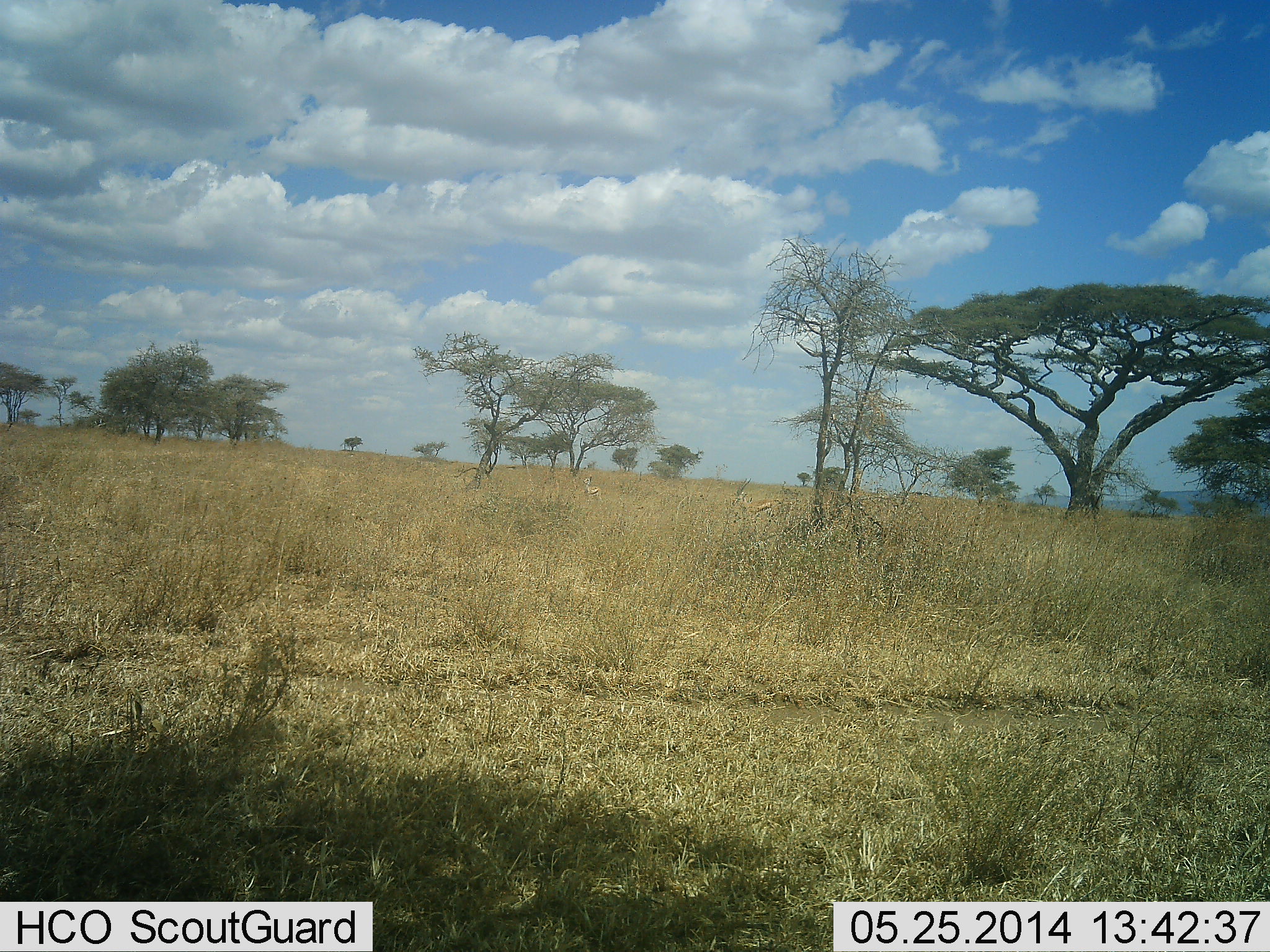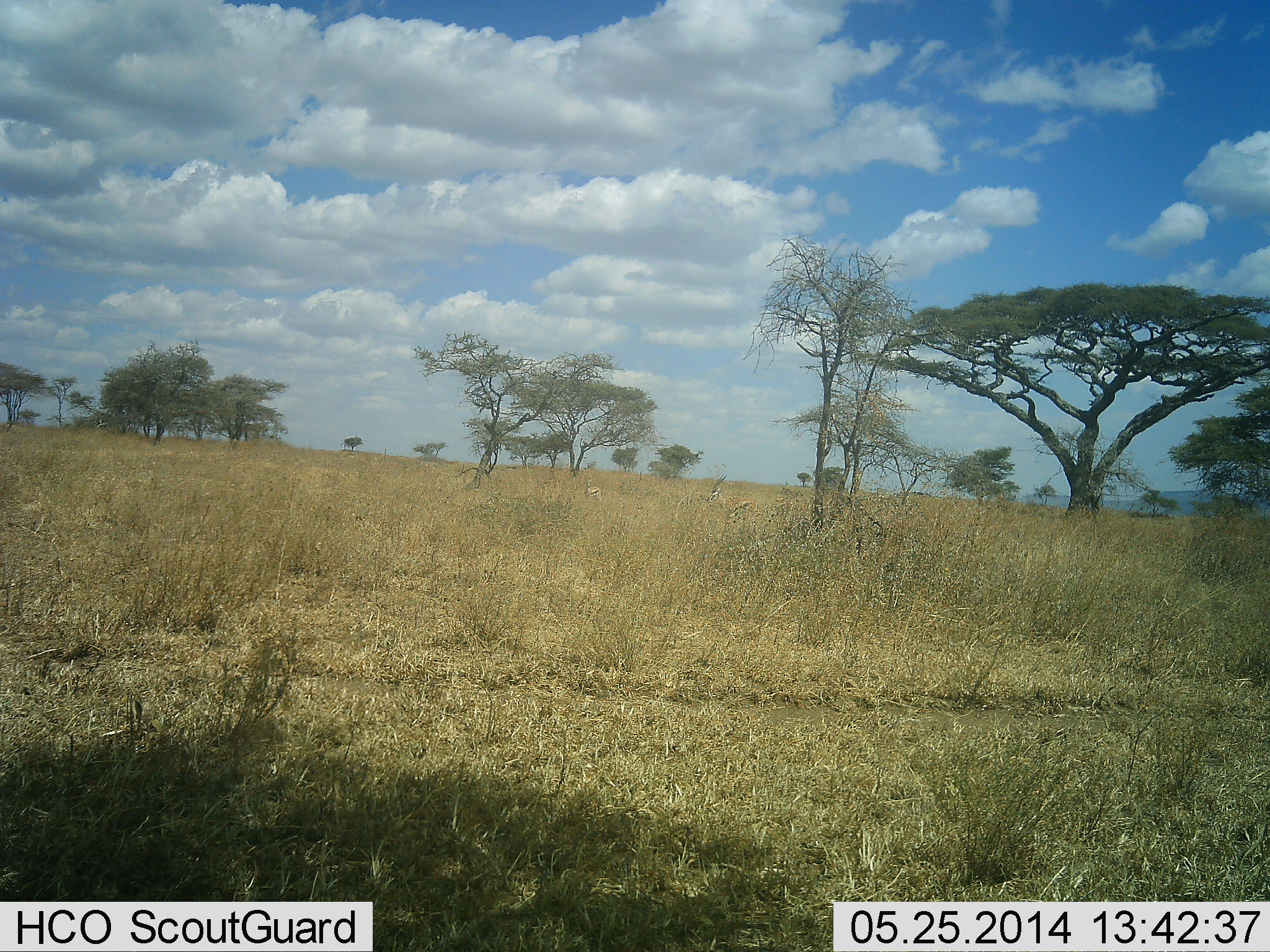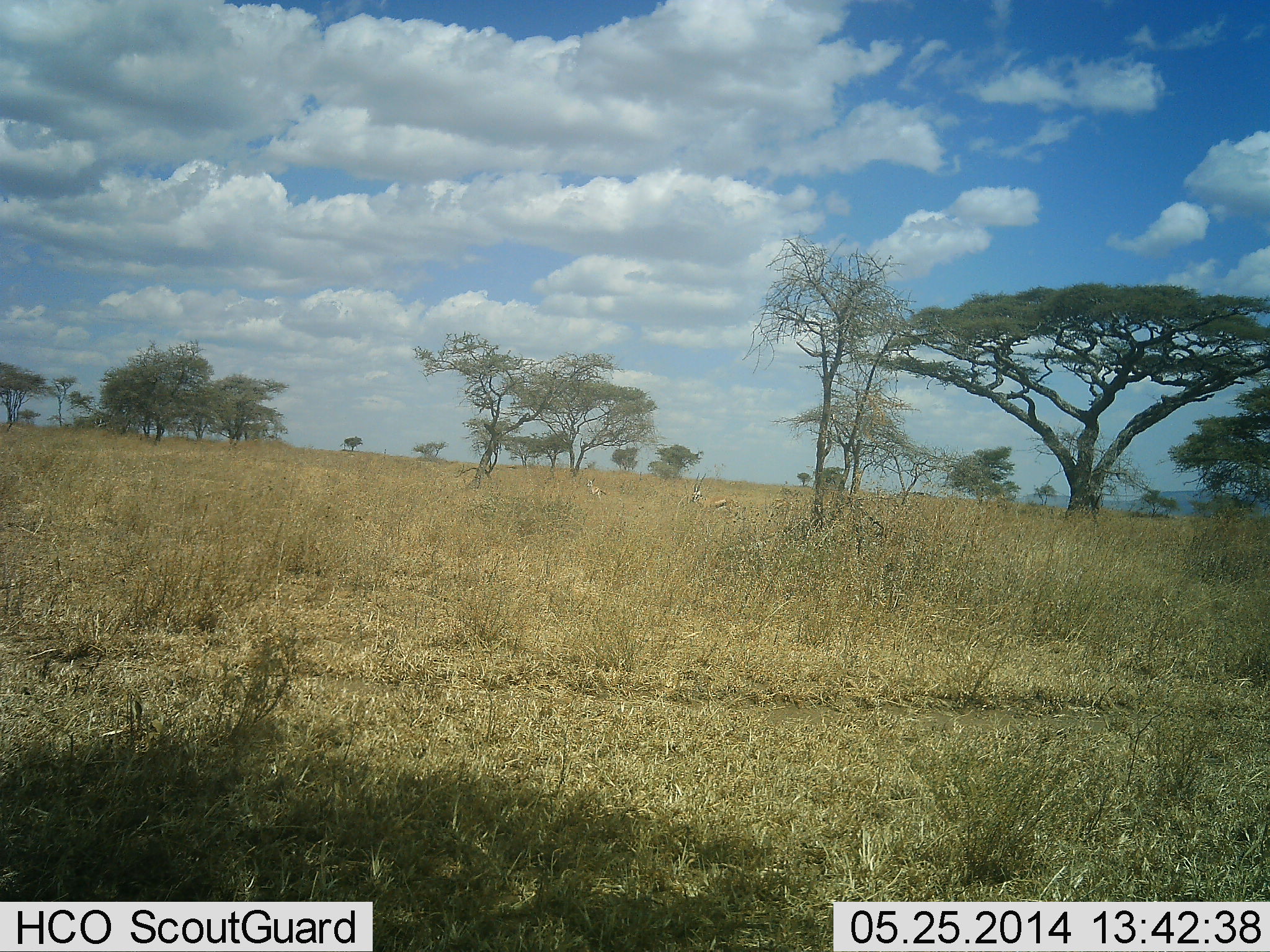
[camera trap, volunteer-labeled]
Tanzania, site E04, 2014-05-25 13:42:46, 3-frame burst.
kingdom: Animalia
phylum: Chordata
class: Mammalia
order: Artiodactyla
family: Bovidae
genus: Eudorcas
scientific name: Eudorcas thomsonii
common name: thomson's gazelle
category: gazellethomsons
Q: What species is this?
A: Gazellethomsons (thomson's gazelle) (Eudorcas thomsonii).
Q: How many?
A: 2.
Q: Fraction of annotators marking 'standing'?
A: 40%.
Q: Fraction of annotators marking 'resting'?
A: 0%.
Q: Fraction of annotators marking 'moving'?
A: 80%.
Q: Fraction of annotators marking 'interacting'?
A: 0%.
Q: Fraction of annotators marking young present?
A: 0%.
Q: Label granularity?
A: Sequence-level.